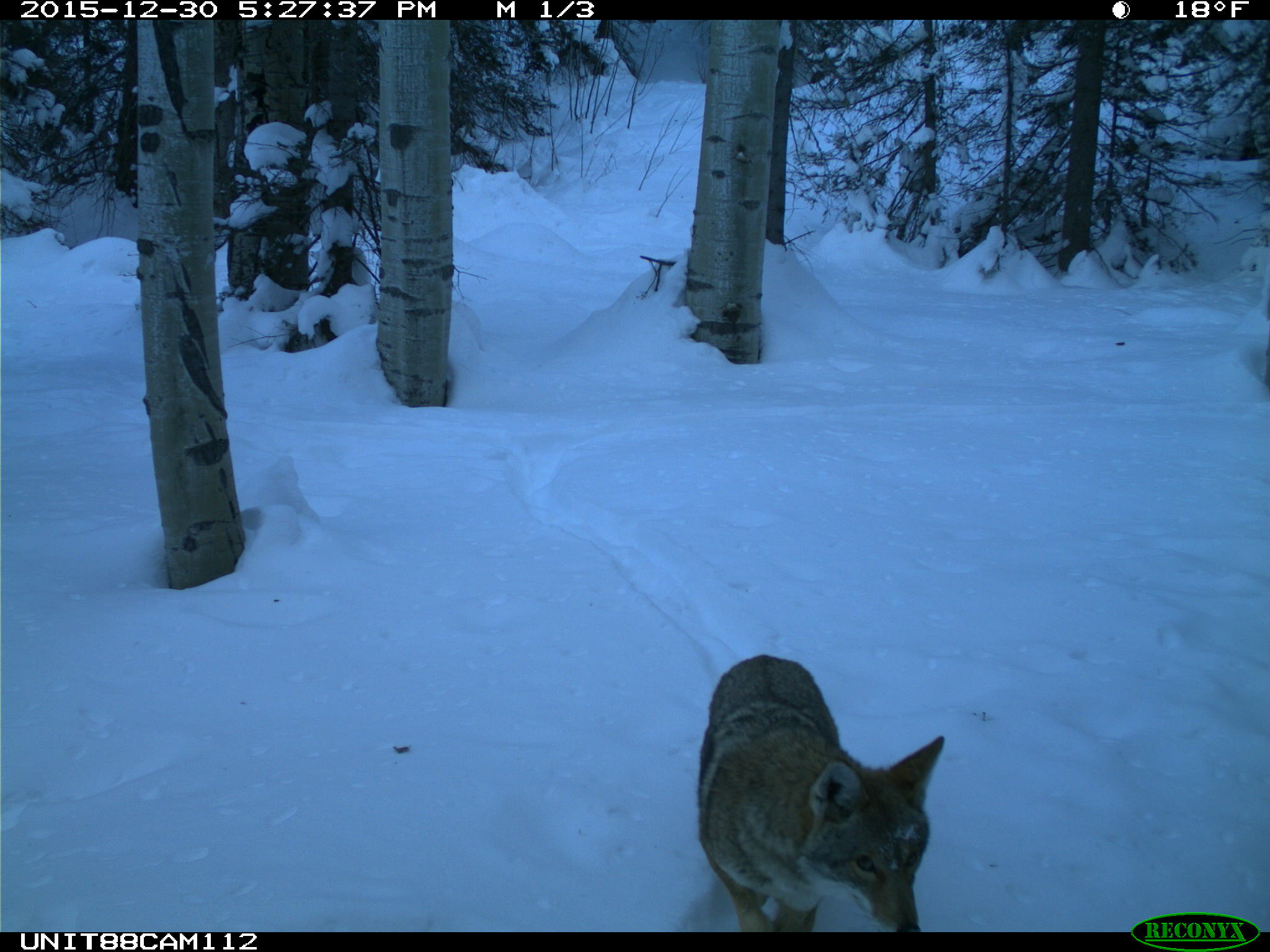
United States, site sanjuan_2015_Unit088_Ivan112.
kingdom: Animalia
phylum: Chordata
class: Mammalia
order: Carnivora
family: Canidae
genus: Canis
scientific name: Canis latrans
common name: coyote